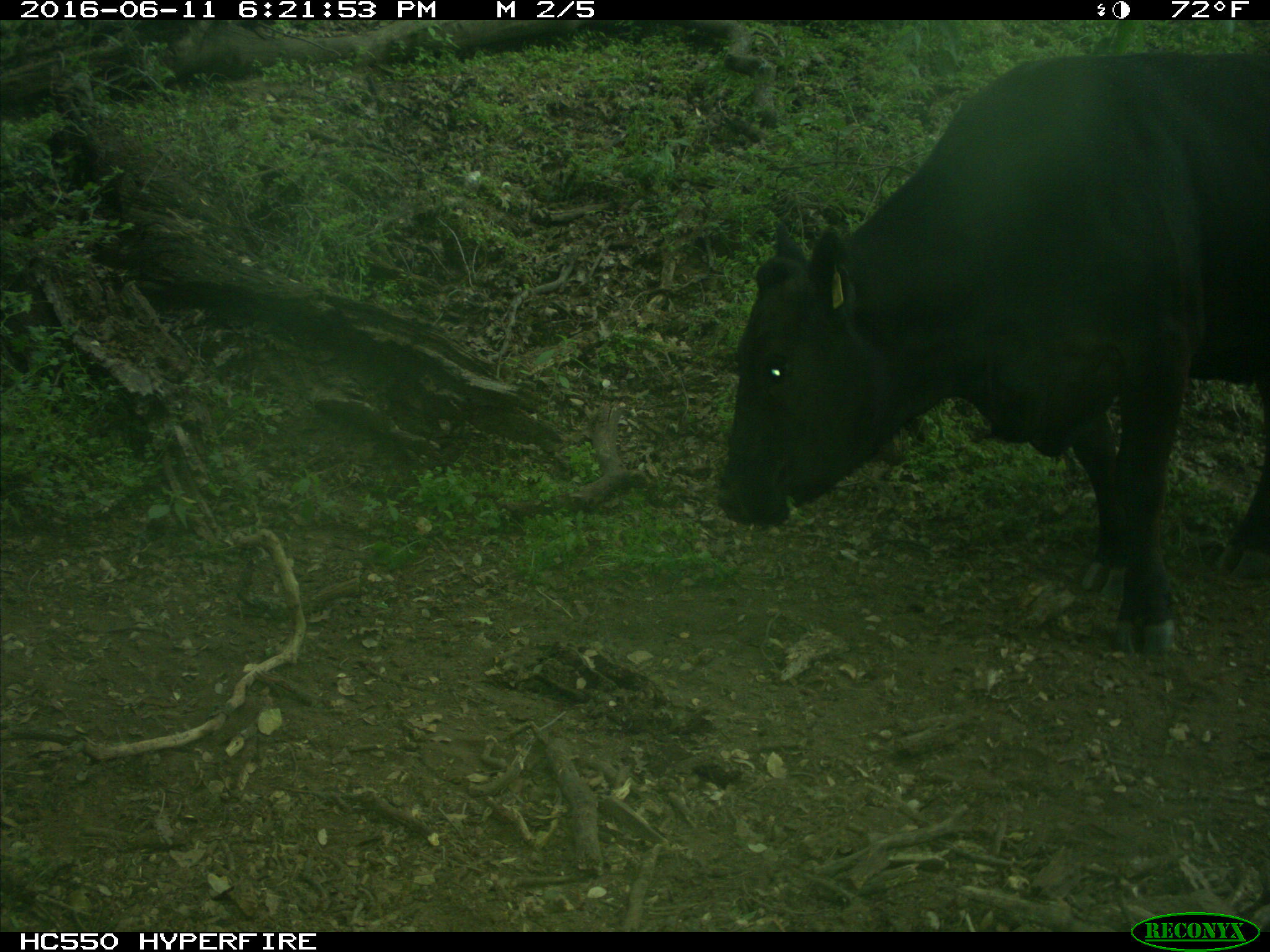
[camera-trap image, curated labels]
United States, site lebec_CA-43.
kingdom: Animalia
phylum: Chordata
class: Mammalia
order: Artiodactyla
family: Bovidae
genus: Bos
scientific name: Bos taurus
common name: domestic cow